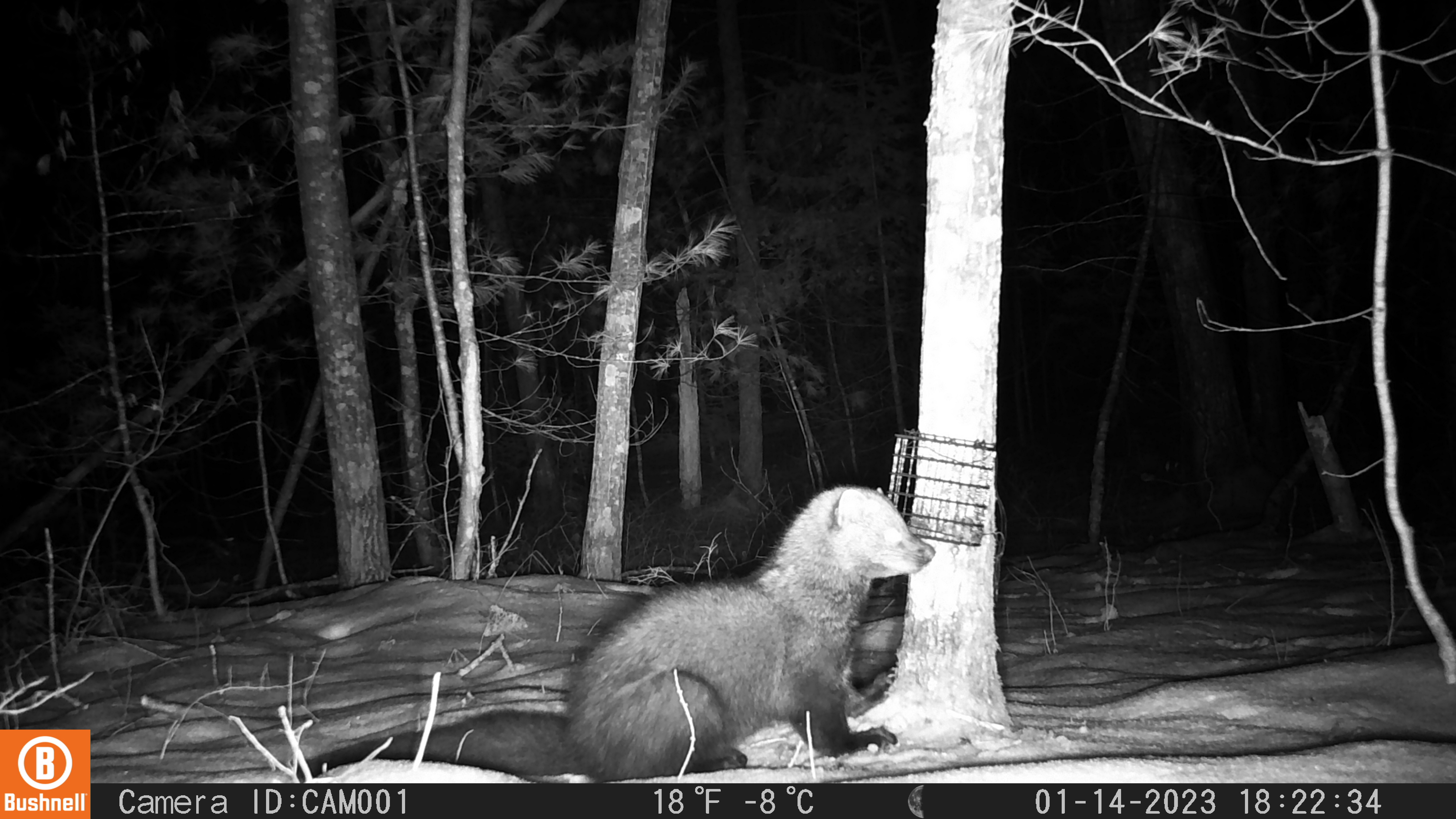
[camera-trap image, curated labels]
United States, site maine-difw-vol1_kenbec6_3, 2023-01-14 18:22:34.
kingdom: Animalia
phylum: Chordata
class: Mammalia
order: Carnivora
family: Mustelidae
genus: Pekania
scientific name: Pekania pennanti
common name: fisher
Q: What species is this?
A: Fisher (Pekania pennanti).